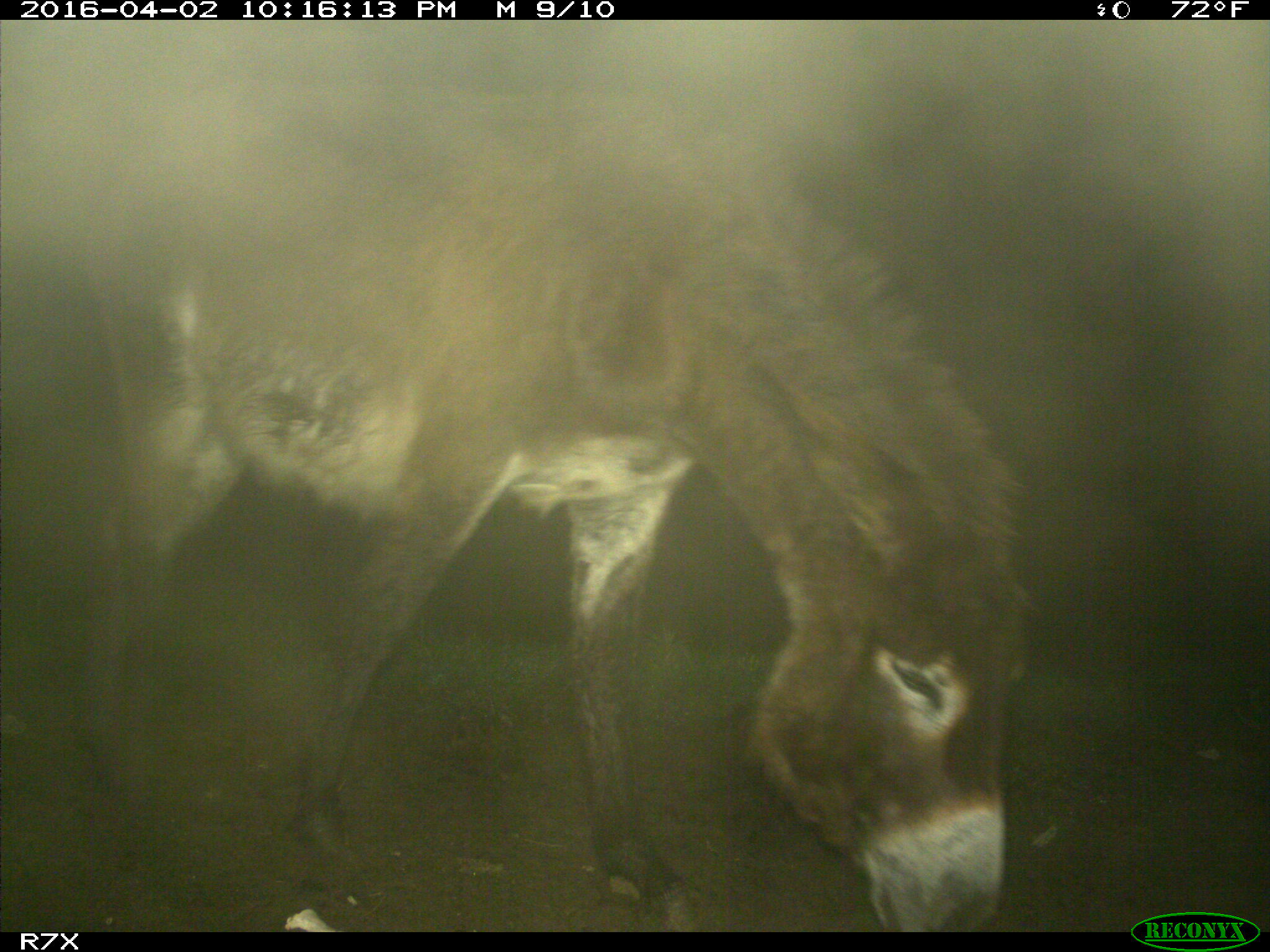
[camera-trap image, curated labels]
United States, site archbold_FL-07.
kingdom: Animalia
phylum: Chordata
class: Mammalia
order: Perissodactyla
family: Equidae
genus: Equus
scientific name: Equus africanus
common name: african wild ass